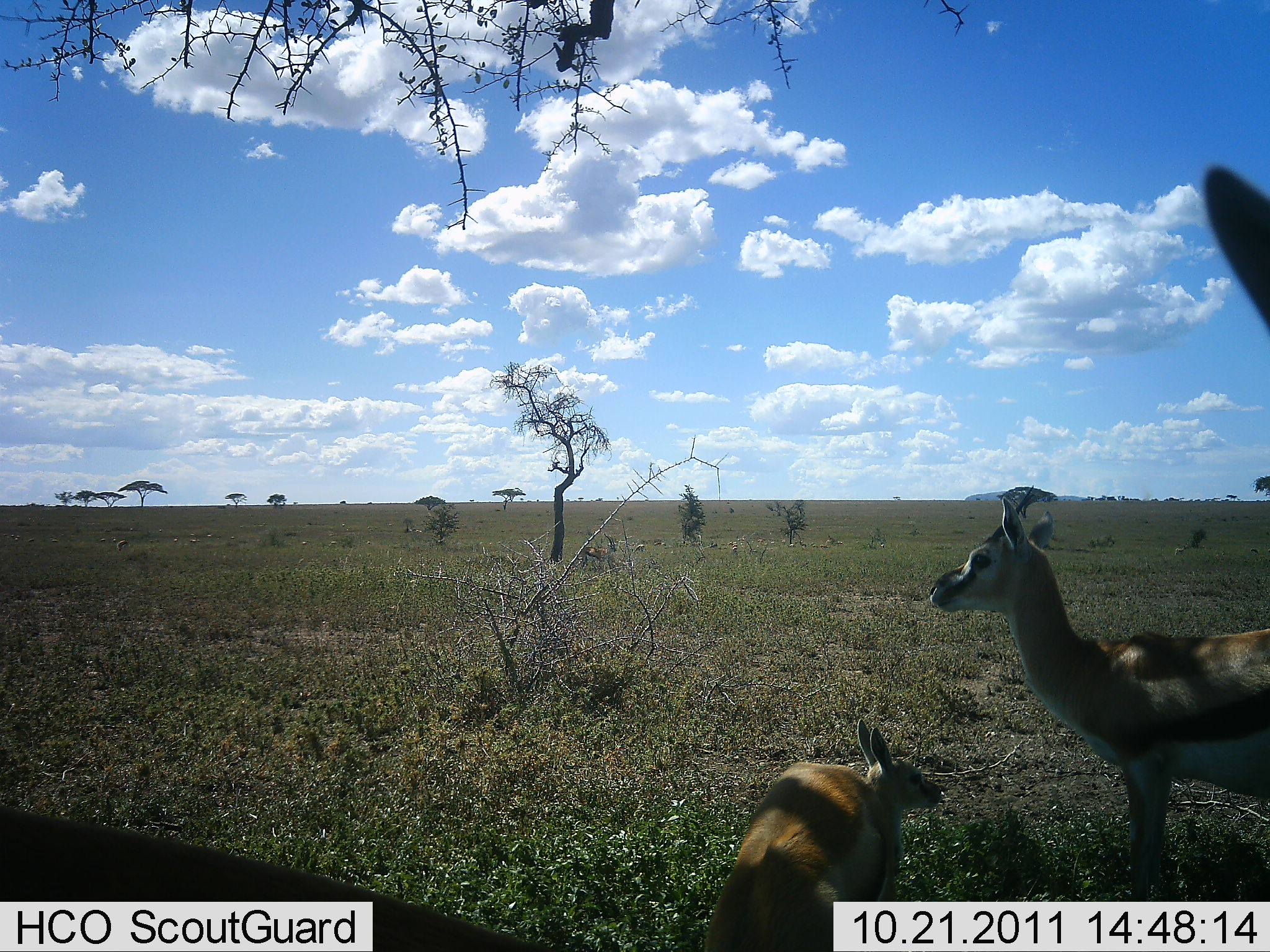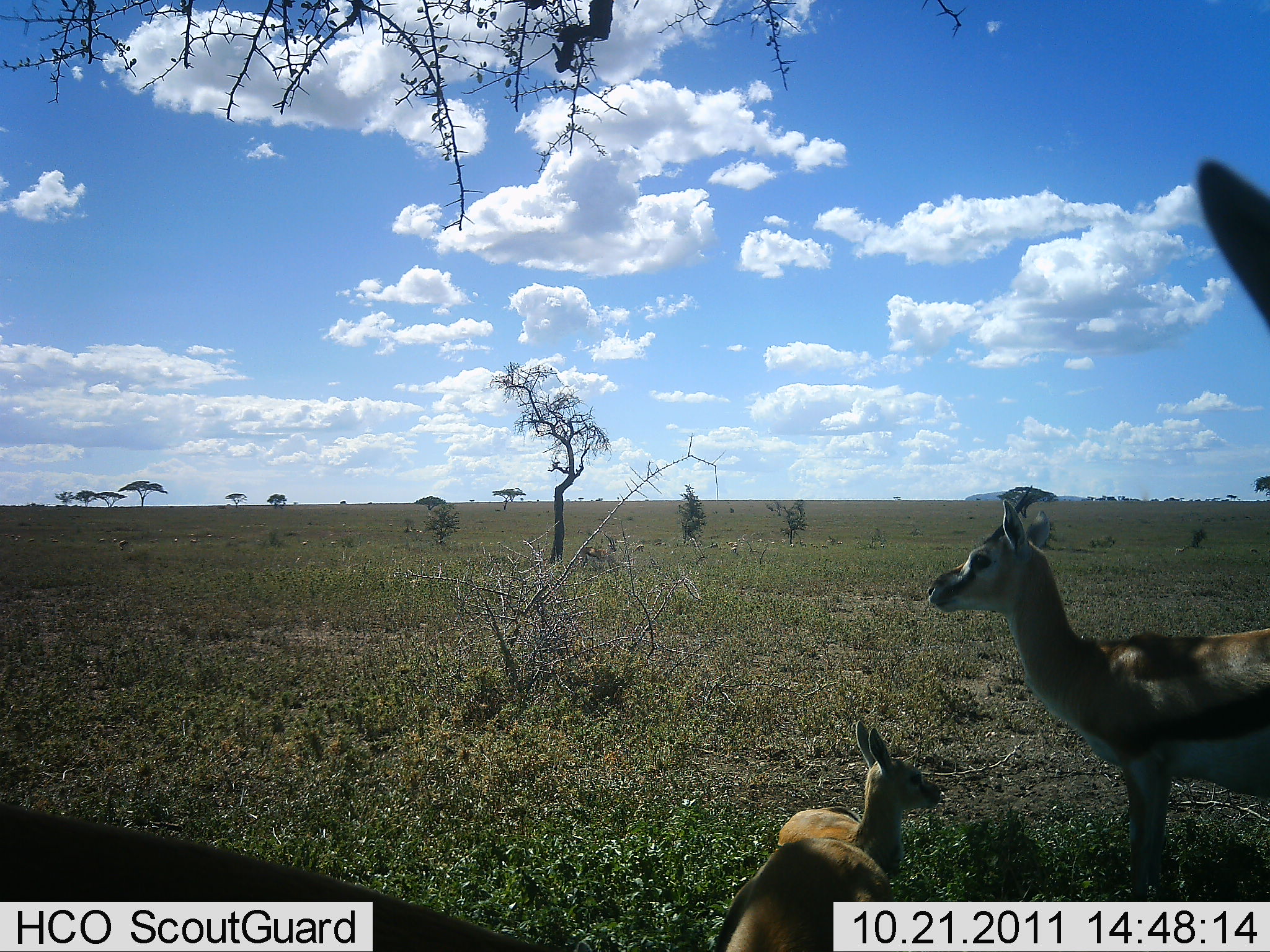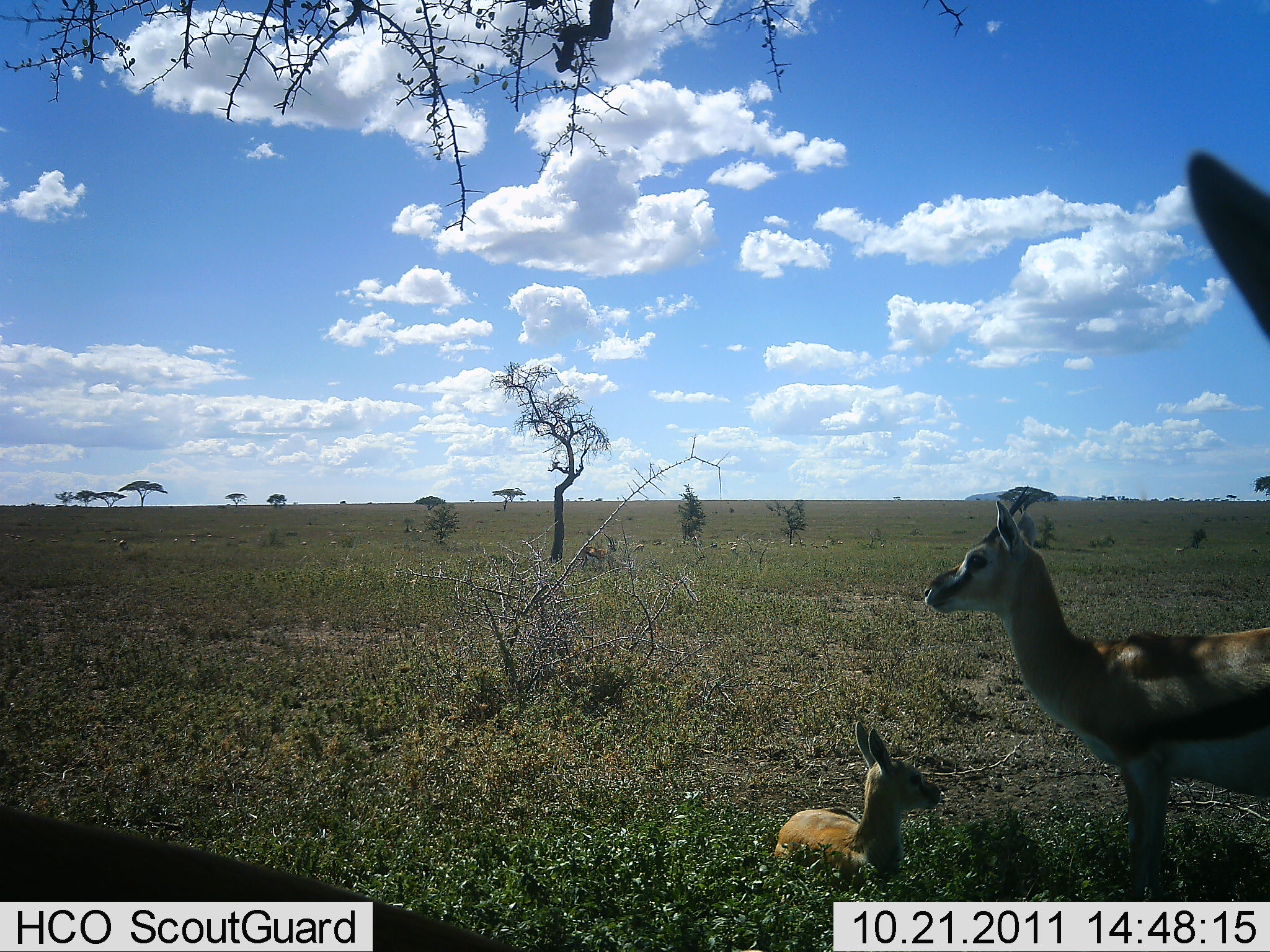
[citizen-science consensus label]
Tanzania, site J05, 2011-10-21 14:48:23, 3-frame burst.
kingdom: Animalia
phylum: Chordata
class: Mammalia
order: Artiodactyla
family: Bovidae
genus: Eudorcas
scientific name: Eudorcas thomsonii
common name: thomson's gazelle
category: gazellethomsons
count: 4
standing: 93%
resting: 93%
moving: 7%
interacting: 0%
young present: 79%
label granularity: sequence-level